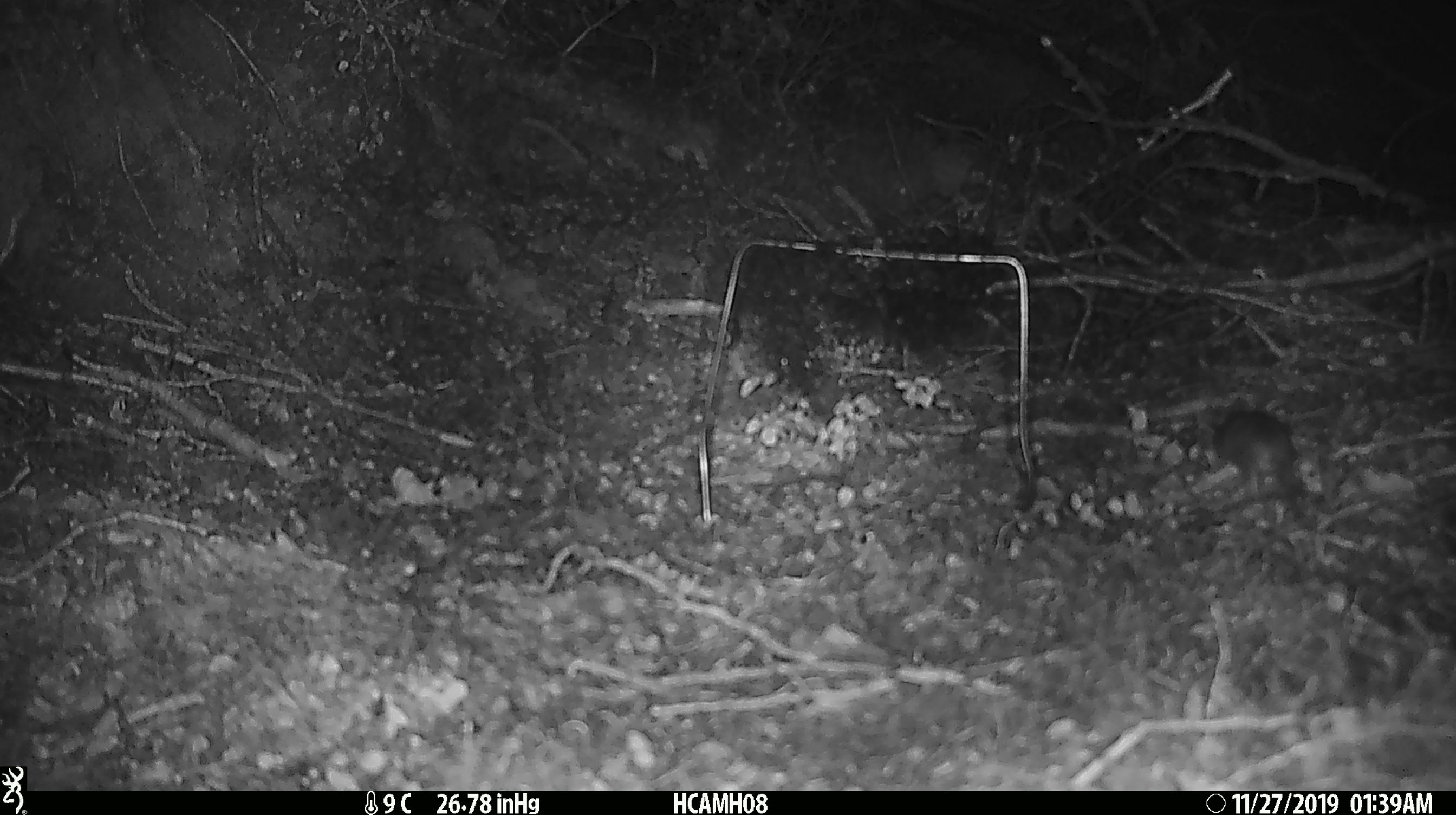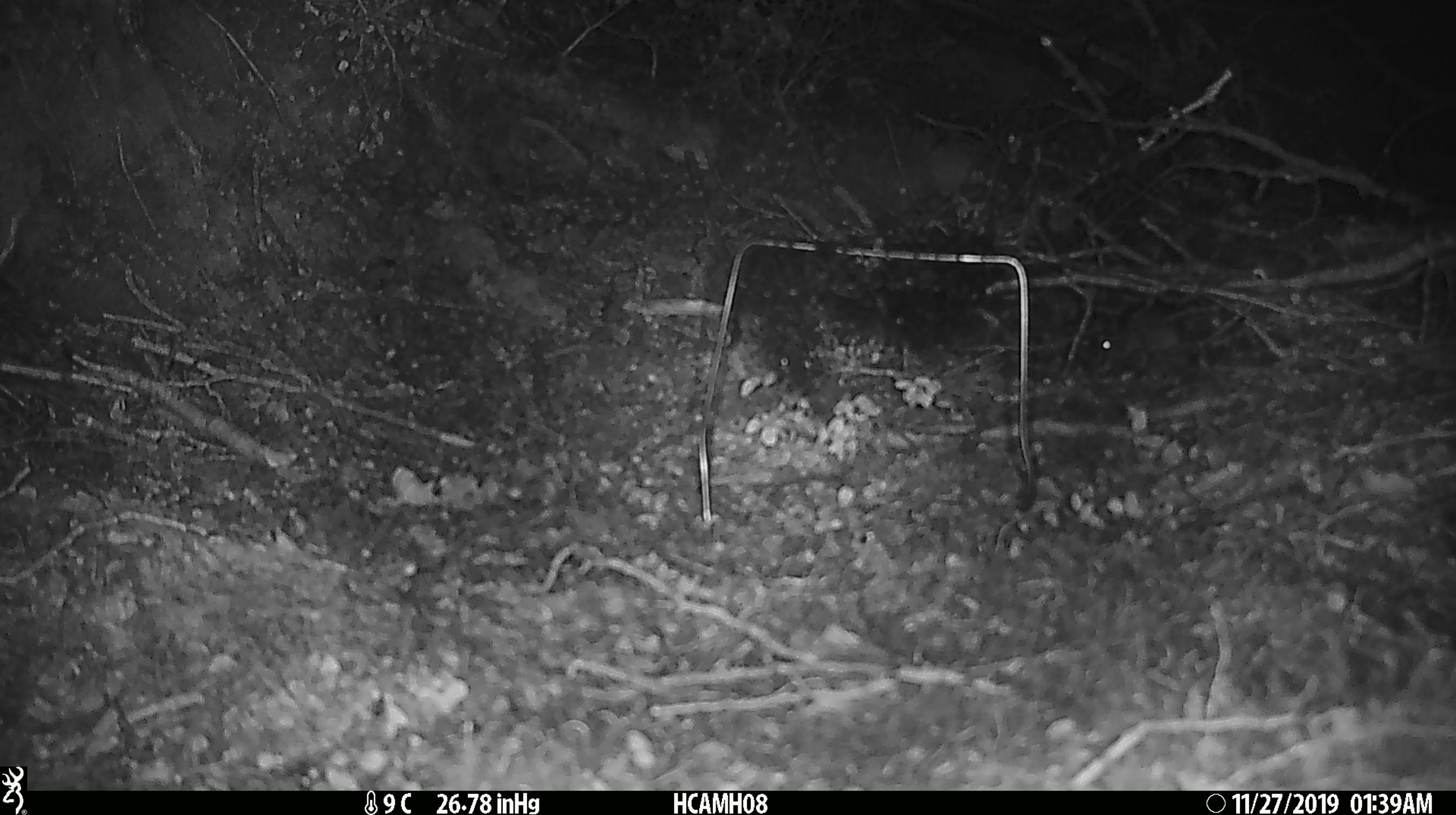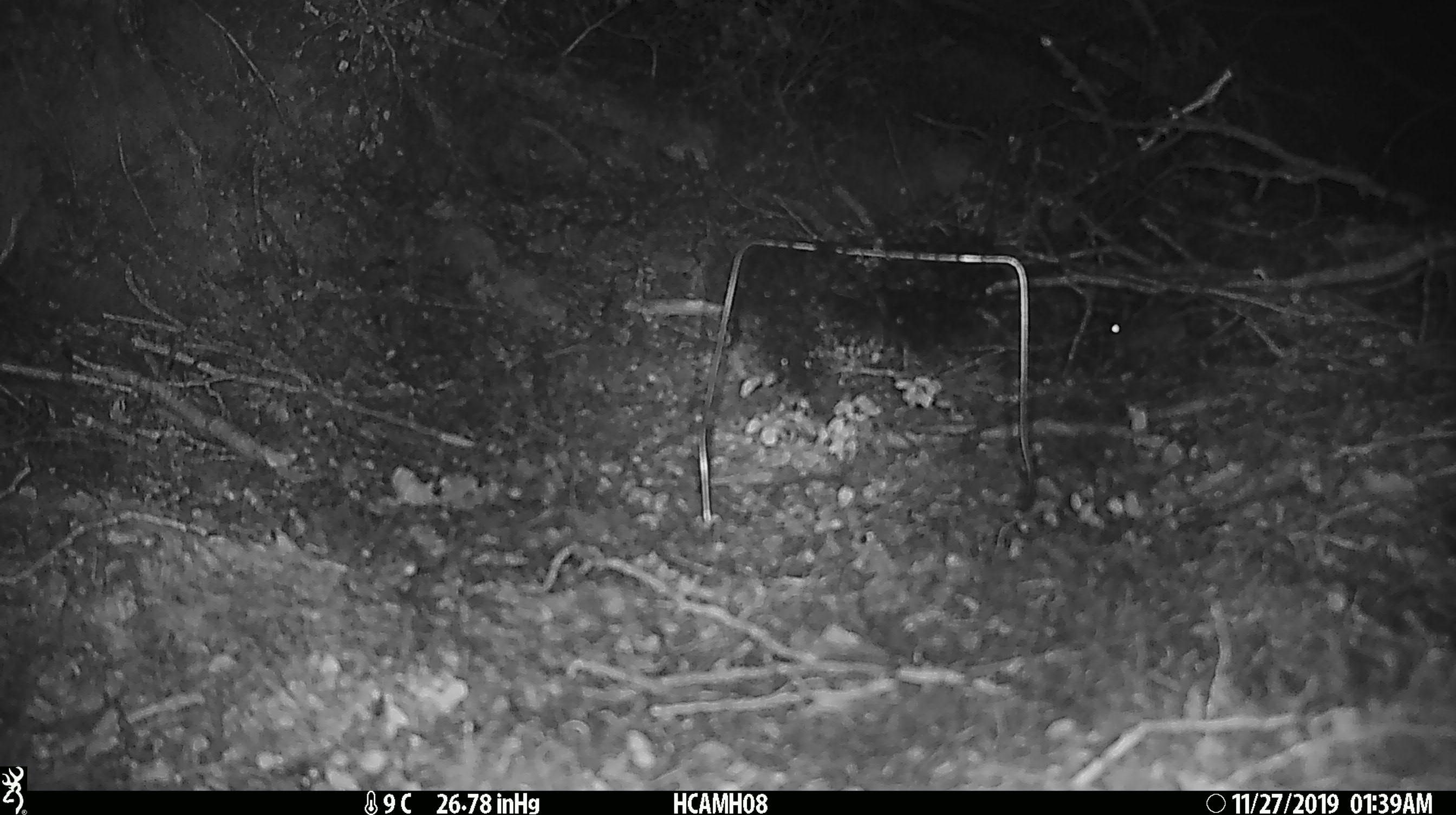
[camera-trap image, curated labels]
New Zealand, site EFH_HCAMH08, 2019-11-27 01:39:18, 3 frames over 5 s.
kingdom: Animalia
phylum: Chordata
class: Mammalia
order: Rodentia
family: Muridae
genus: Mus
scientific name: Mus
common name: mouse